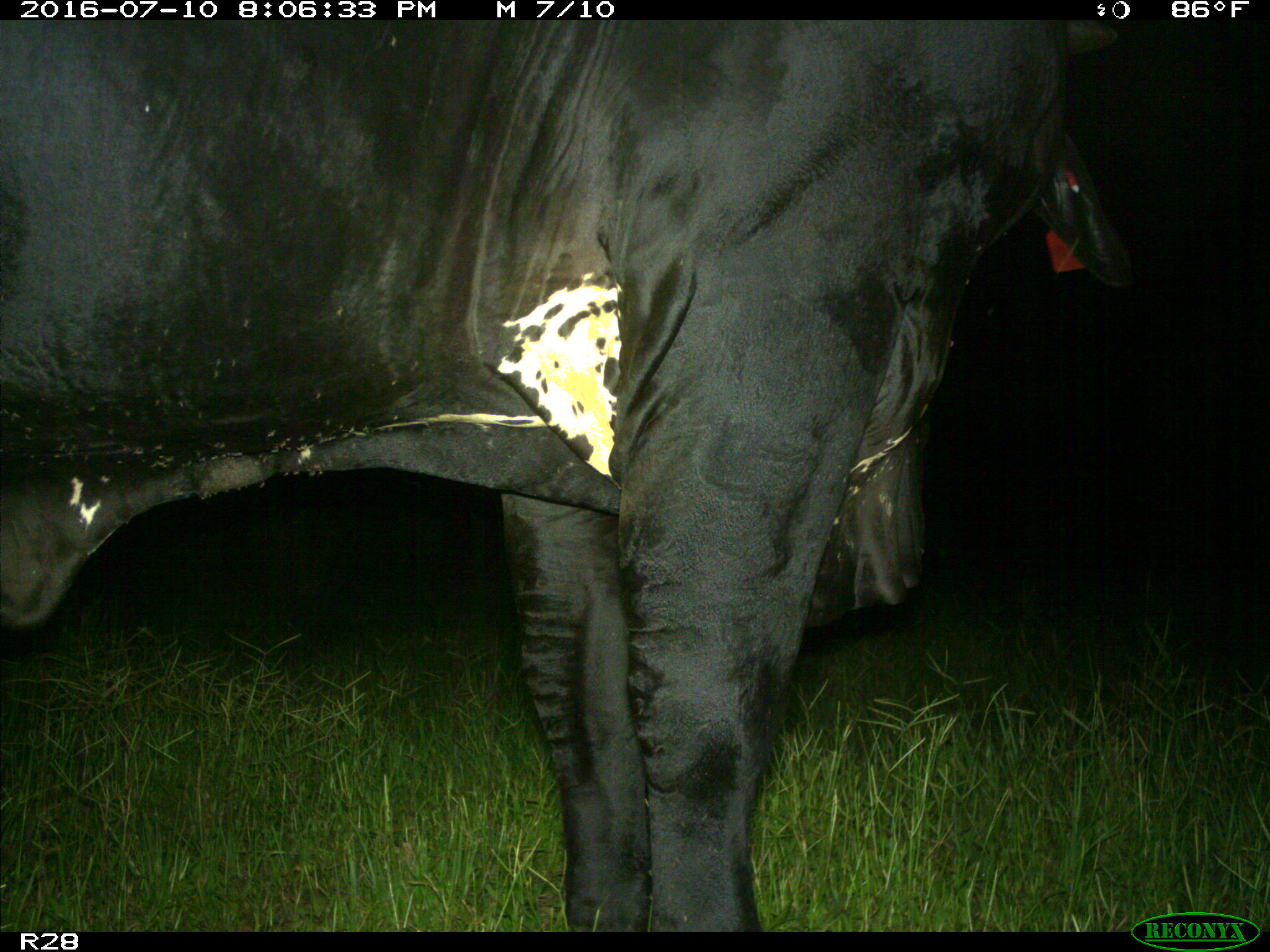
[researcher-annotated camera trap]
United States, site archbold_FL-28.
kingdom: Animalia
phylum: Chordata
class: Mammalia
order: Artiodactyla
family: Bovidae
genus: Bos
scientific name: Bos taurus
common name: domestic cow